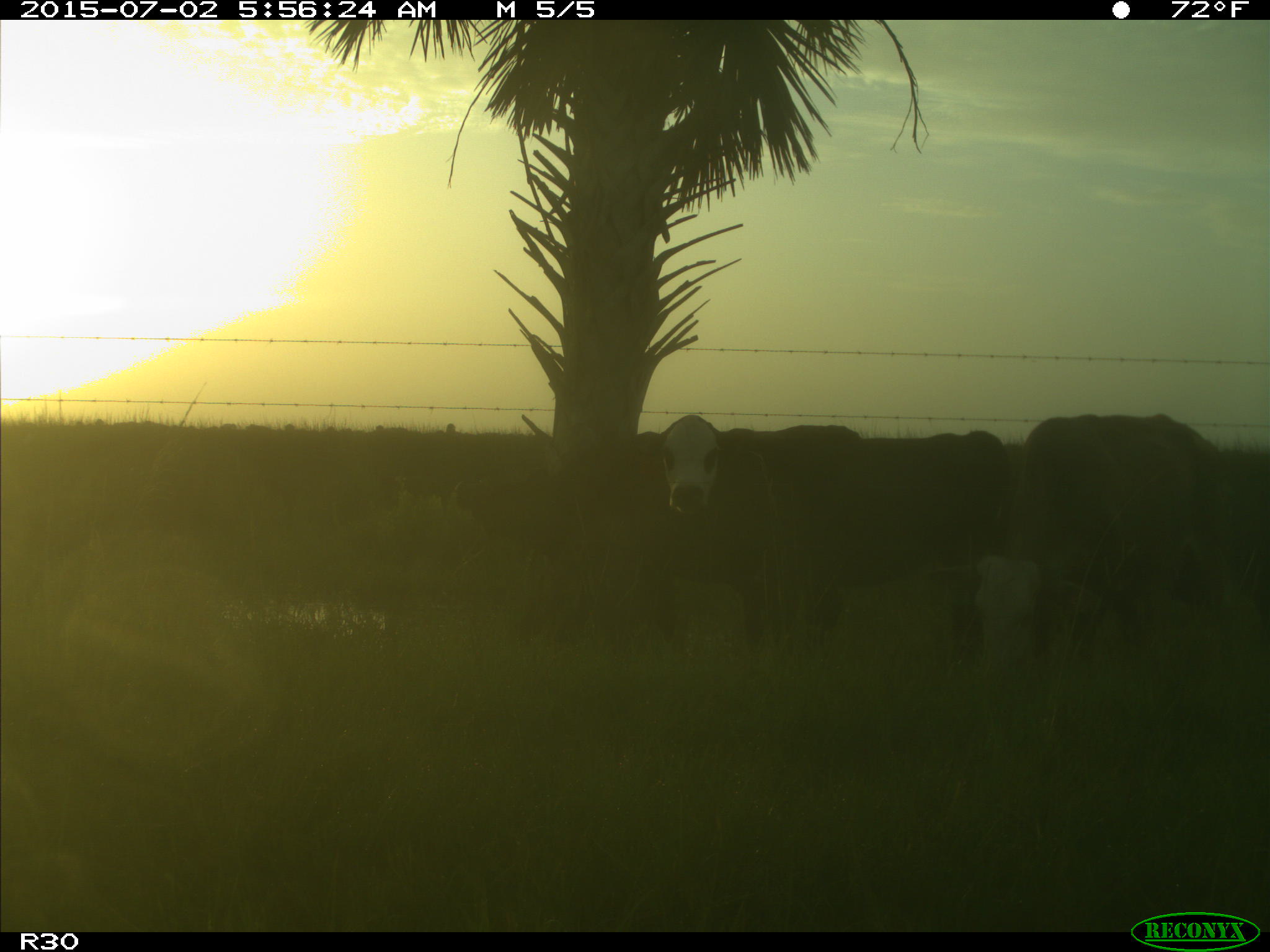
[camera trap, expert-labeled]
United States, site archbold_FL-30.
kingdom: Animalia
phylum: Chordata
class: Mammalia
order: Artiodactyla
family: Bovidae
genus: Bos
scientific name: Bos taurus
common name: domestic cow